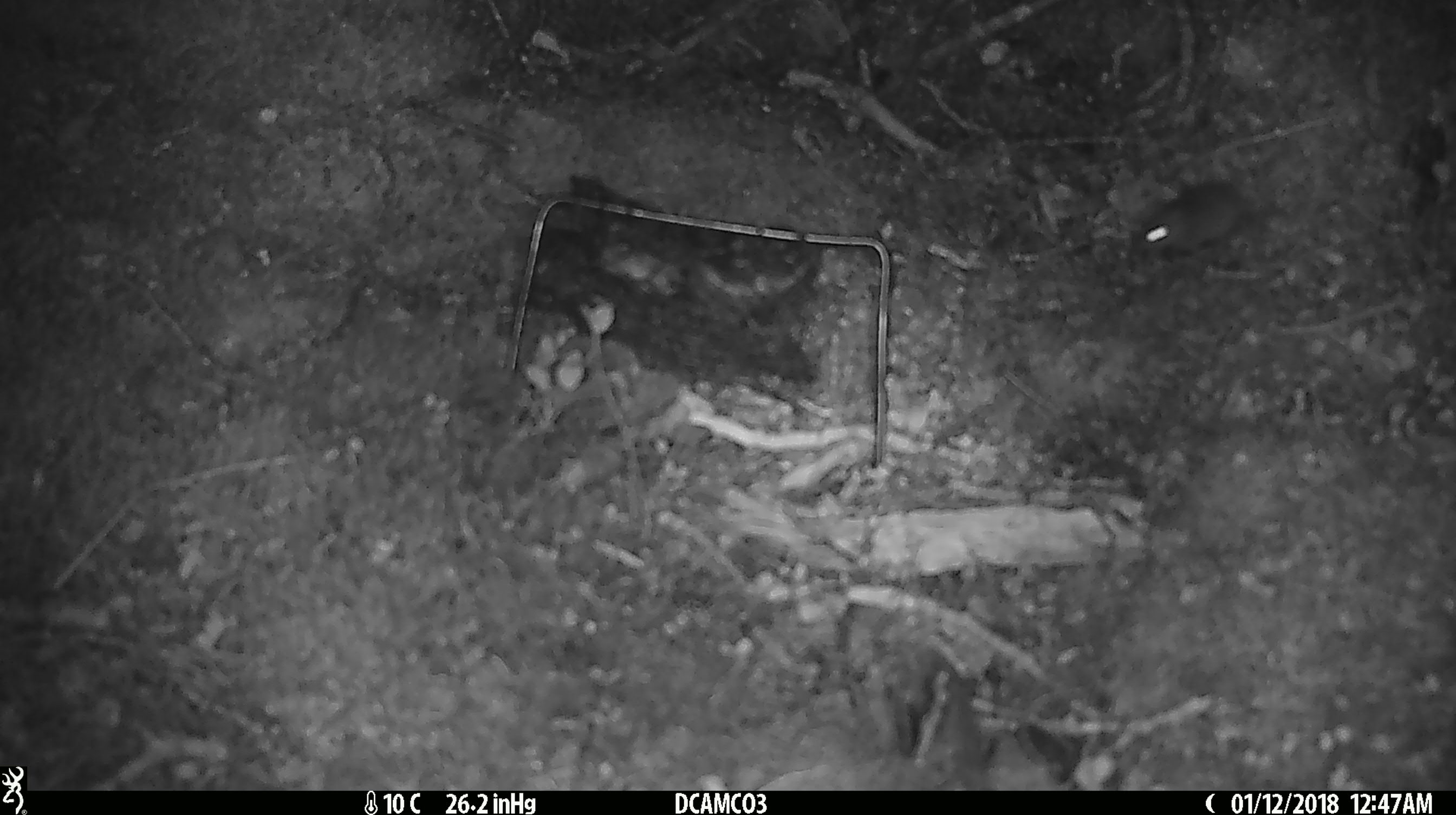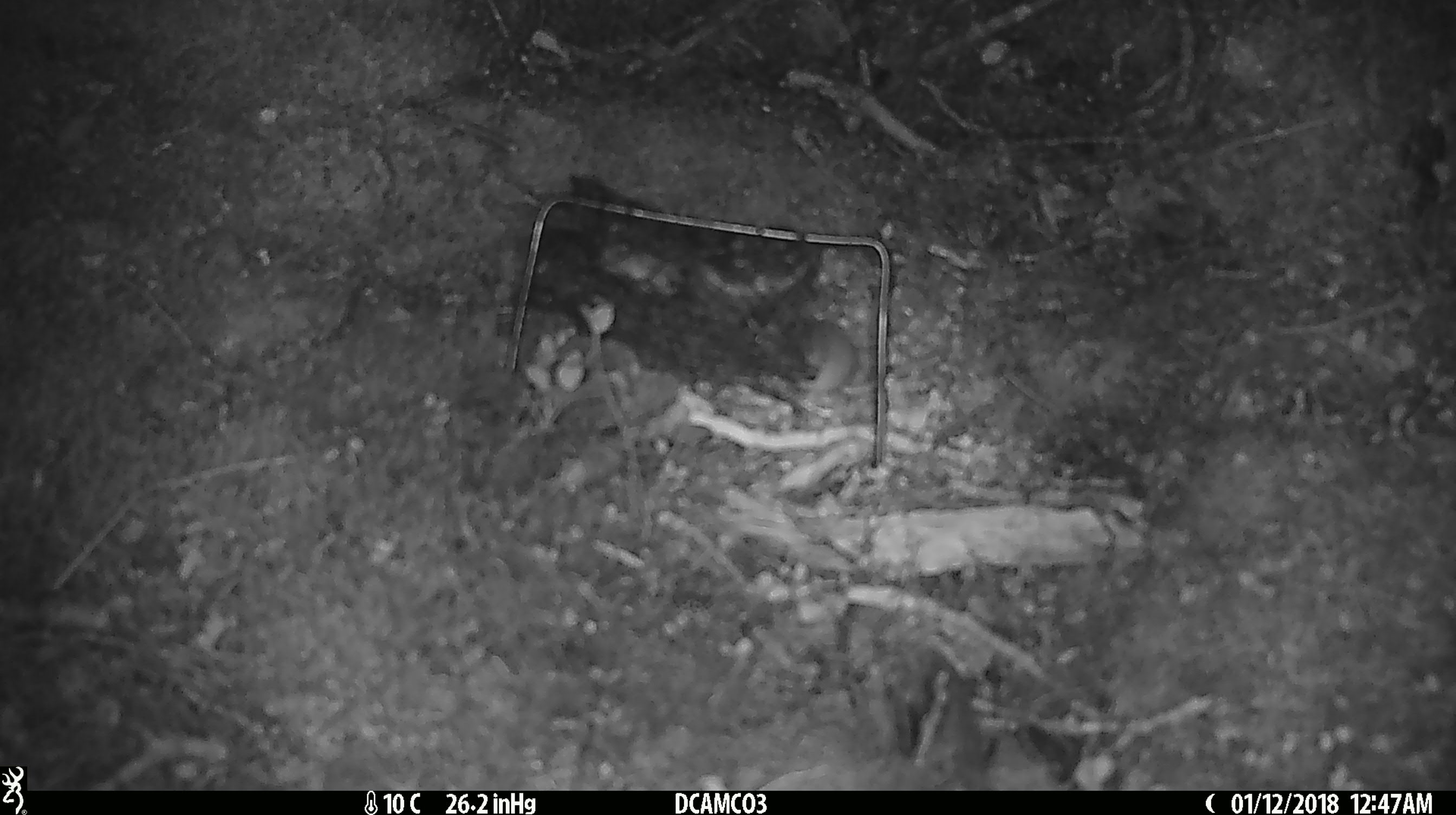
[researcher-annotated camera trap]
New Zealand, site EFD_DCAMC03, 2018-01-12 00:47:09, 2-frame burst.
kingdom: Animalia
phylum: Chordata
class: Mammalia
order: Rodentia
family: Muridae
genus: Mus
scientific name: Mus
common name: mouse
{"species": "mouse (Mus)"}